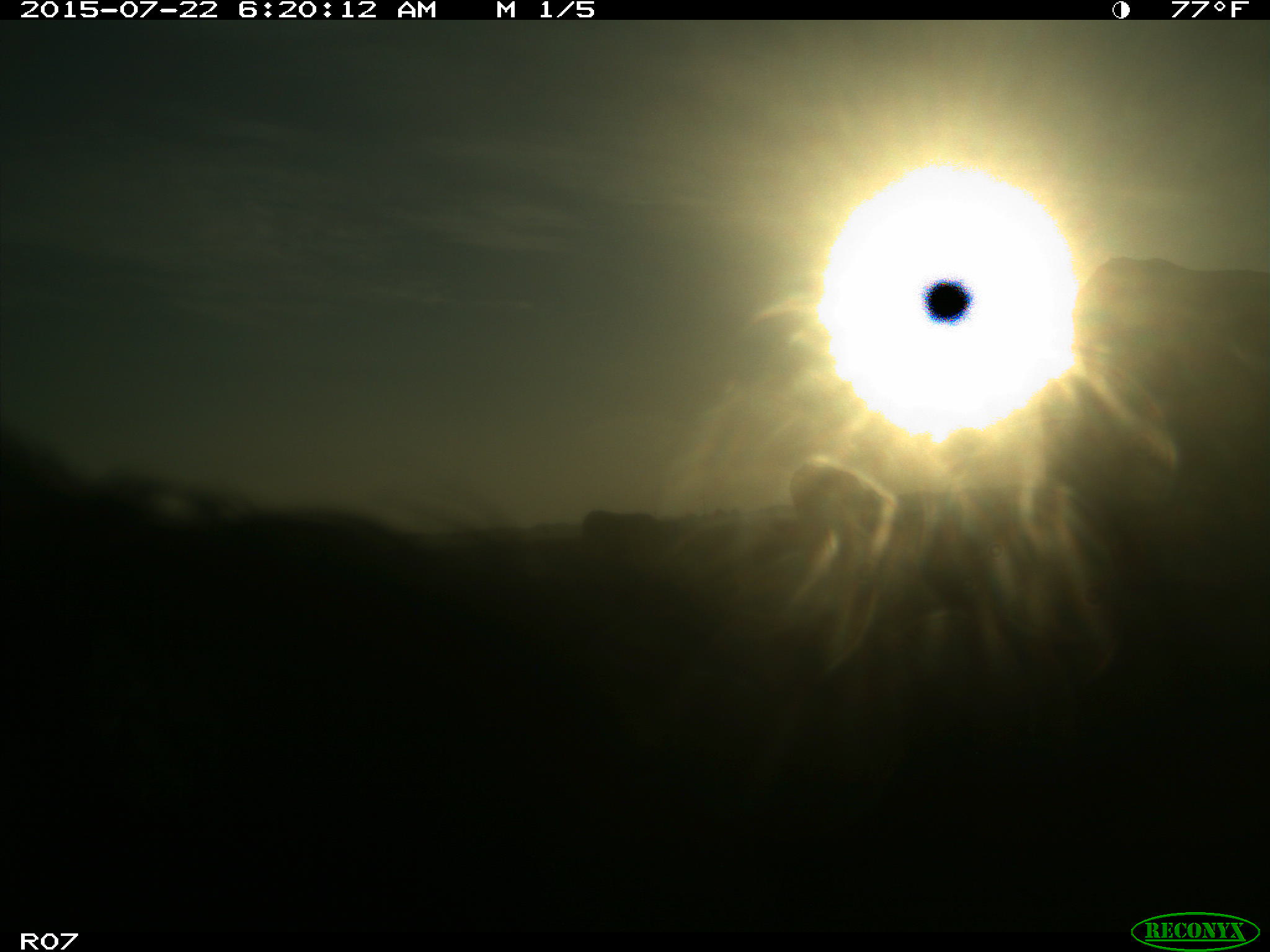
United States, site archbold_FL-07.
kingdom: Animalia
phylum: Chordata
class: Mammalia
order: Artiodactyla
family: Suidae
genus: Sus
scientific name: Sus scrofa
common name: wild boar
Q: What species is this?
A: Sus scrofa (wild boar).